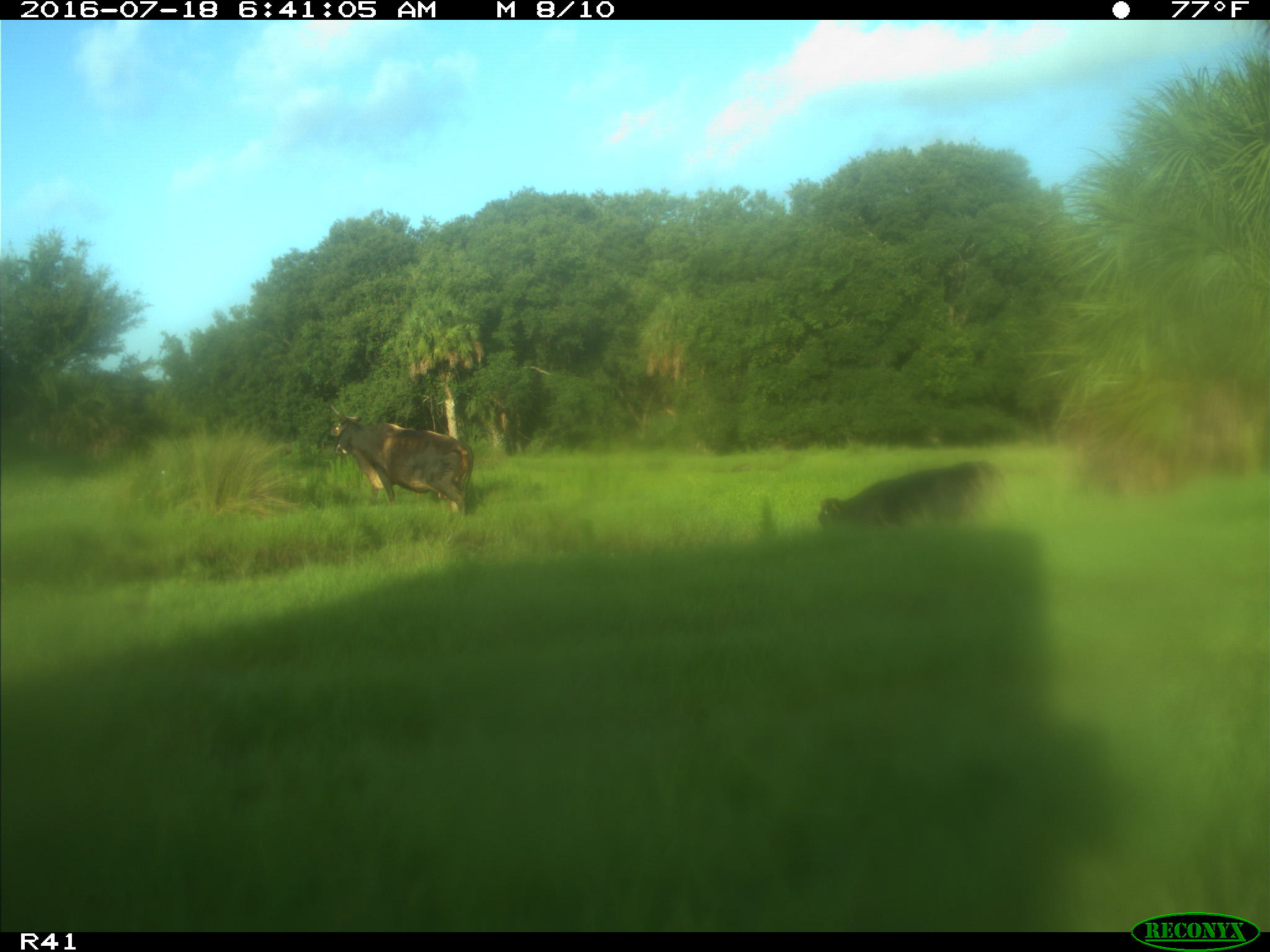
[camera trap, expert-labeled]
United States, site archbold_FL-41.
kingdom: Animalia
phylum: Chordata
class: Mammalia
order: Artiodactyla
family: Bovidae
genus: Bos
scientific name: Bos taurus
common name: domestic cow